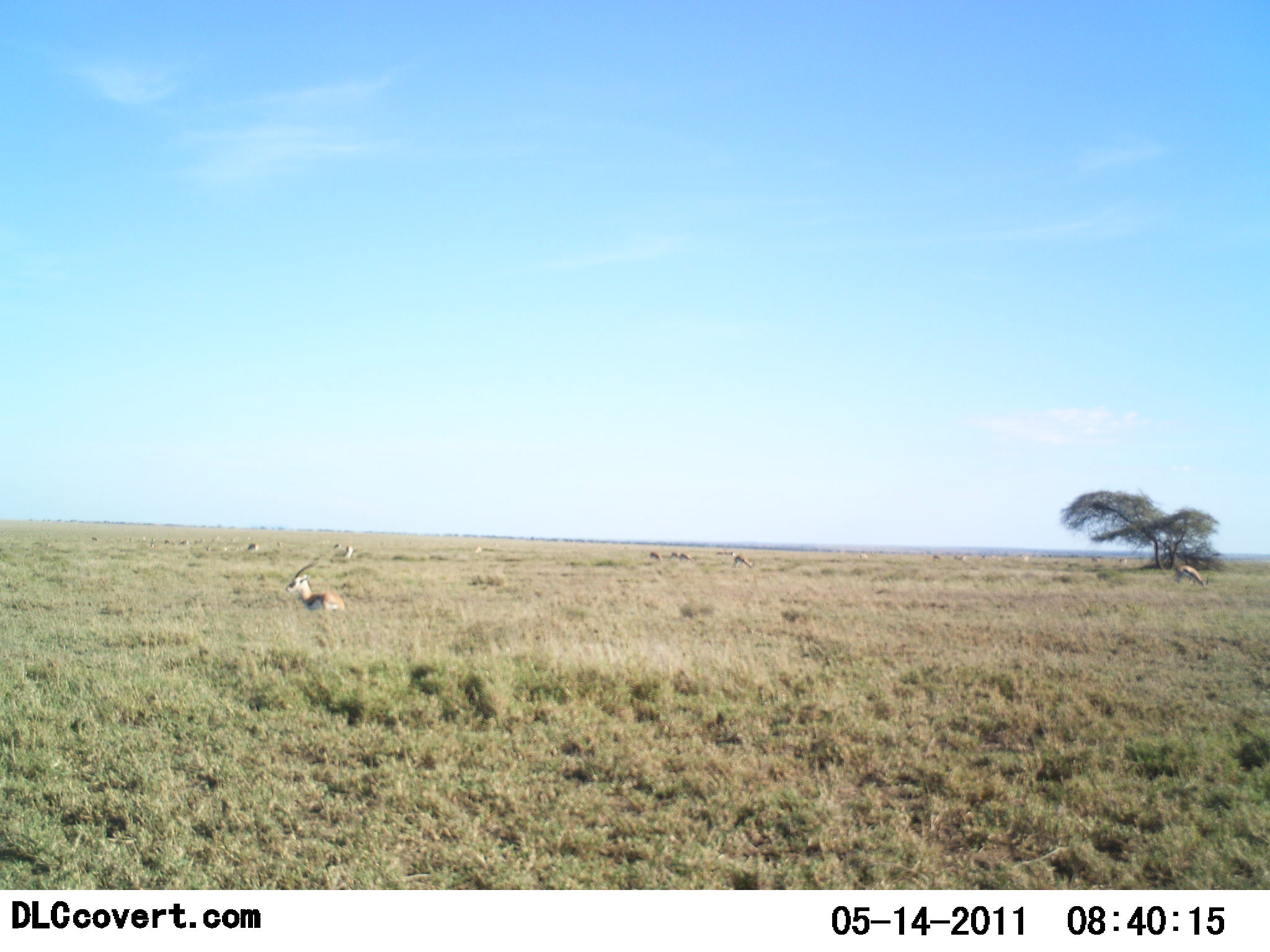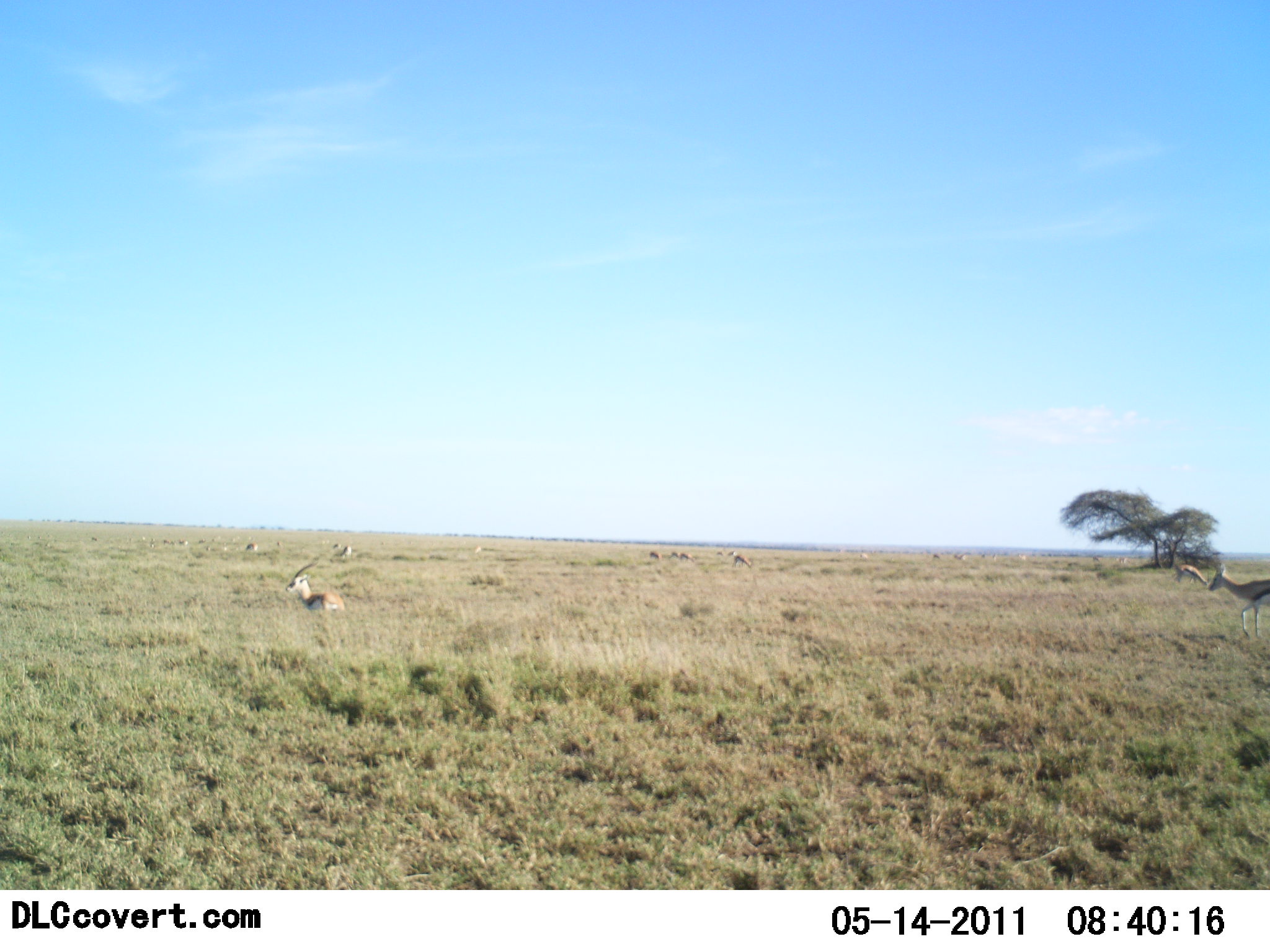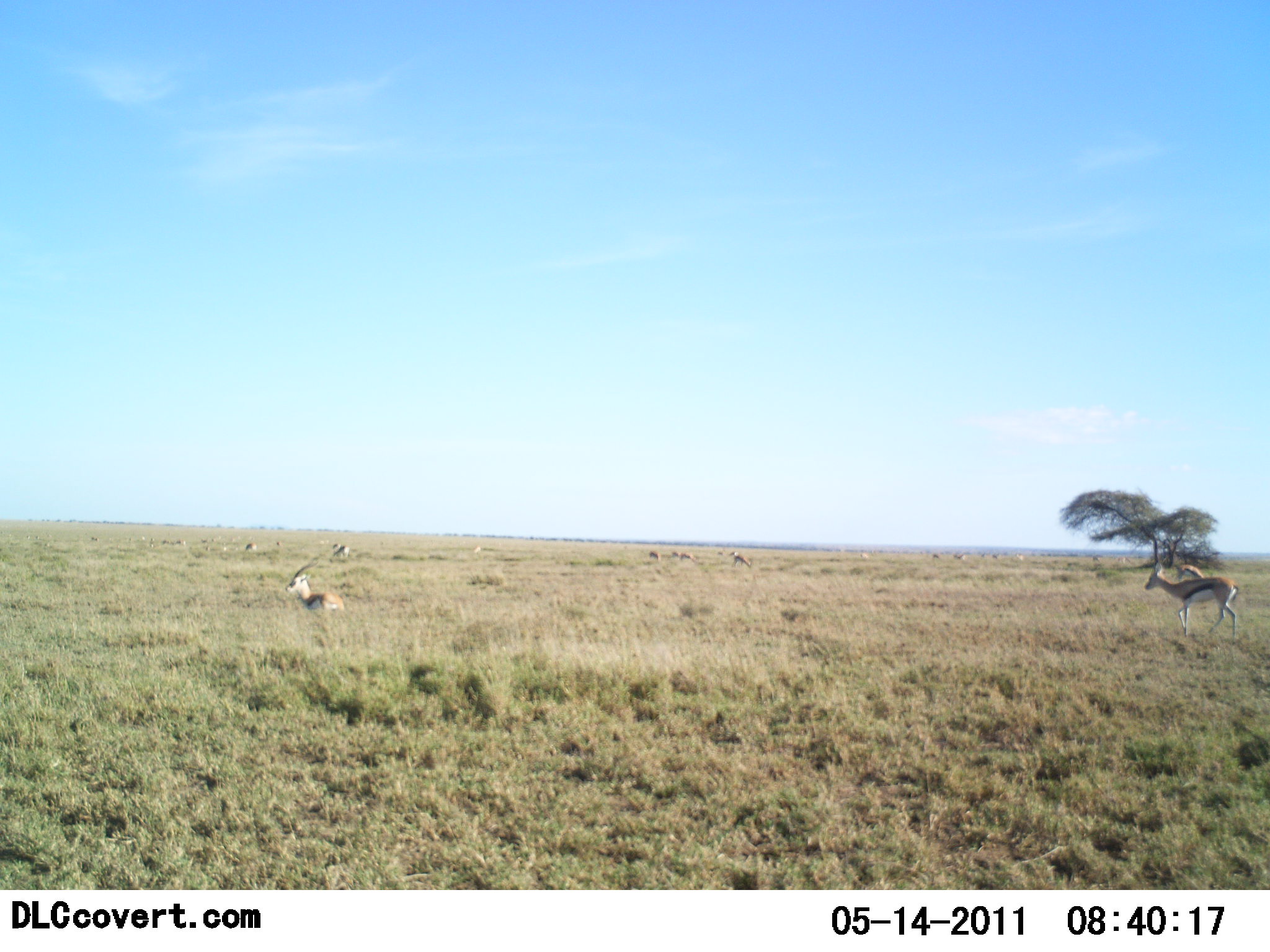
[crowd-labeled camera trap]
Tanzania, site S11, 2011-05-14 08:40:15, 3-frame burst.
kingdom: Animalia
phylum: Chordata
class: Mammalia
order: Artiodactyla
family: Bovidae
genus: Eudorcas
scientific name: Eudorcas thomsonii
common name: thomson's gazelle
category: gazellethomsons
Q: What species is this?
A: Gazellethomsons (thomson's gazelle) (Eudorcas thomsonii).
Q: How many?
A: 11-50.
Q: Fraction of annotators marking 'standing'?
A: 50%.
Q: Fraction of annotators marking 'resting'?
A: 20%.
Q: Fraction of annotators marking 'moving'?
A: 50%.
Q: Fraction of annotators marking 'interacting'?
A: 0%.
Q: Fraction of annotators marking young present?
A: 0%.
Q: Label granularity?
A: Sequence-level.